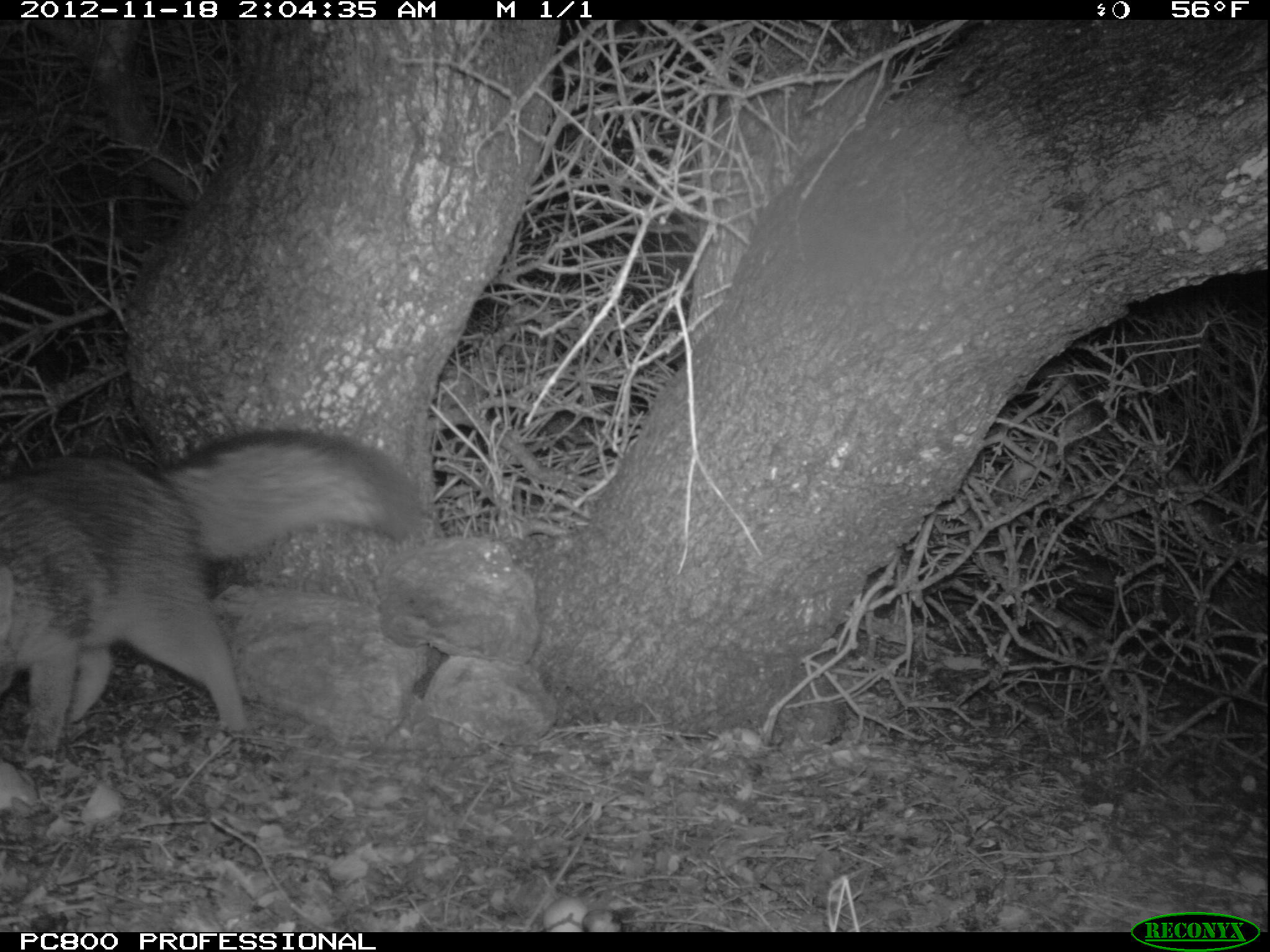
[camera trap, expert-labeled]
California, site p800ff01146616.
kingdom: Animalia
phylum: Chordata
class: Mammalia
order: Carnivora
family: Canidae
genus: Urocyon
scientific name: Urocyon littoralis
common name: island fox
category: fox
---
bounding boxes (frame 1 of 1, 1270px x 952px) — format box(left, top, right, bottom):
fox: box(0, 428, 419, 774)